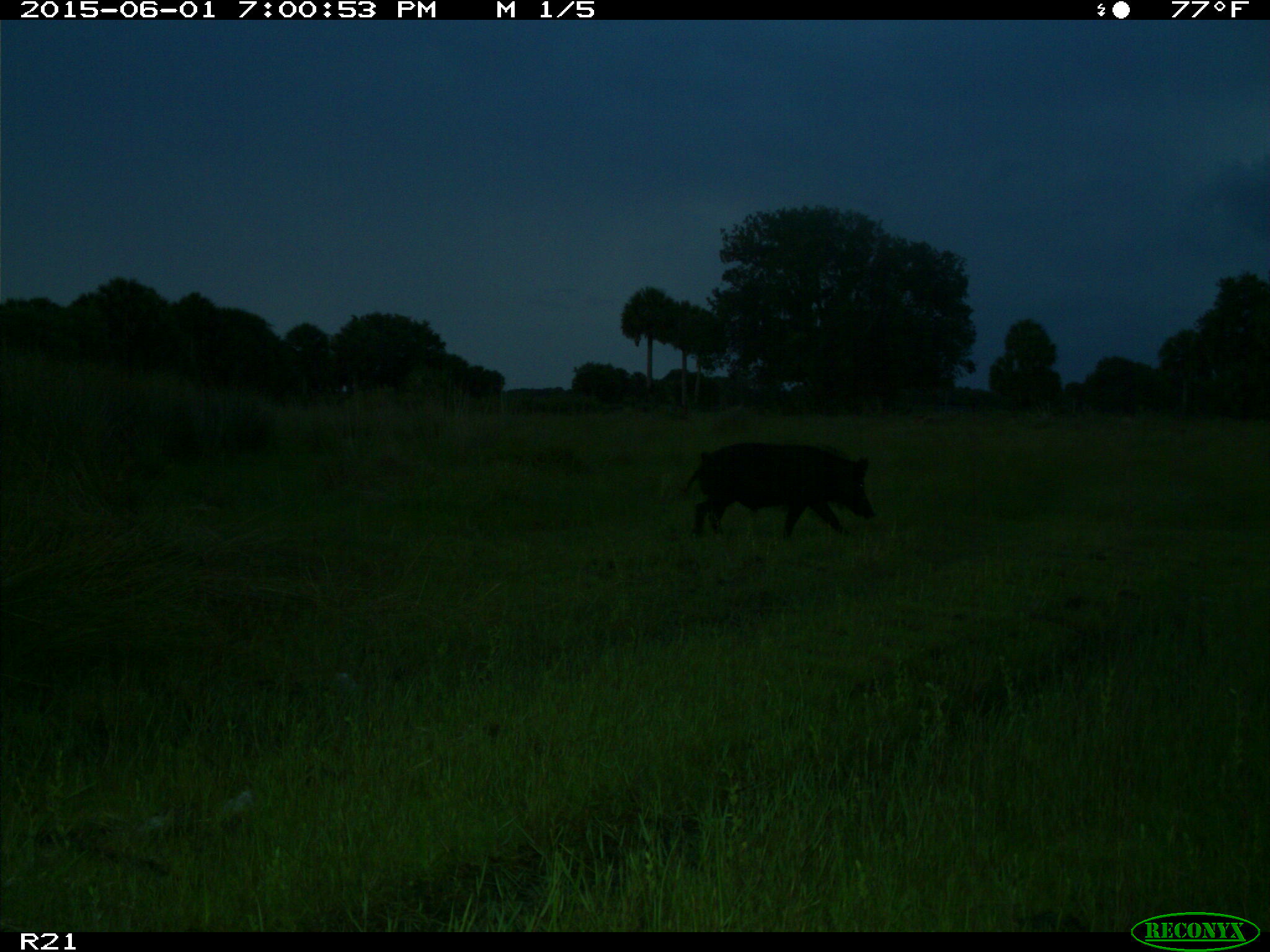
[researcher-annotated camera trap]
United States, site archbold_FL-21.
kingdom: Animalia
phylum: Chordata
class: Mammalia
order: Artiodactyla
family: Suidae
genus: Sus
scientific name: Sus scrofa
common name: wild boar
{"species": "Sus scrofa (wild boar)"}